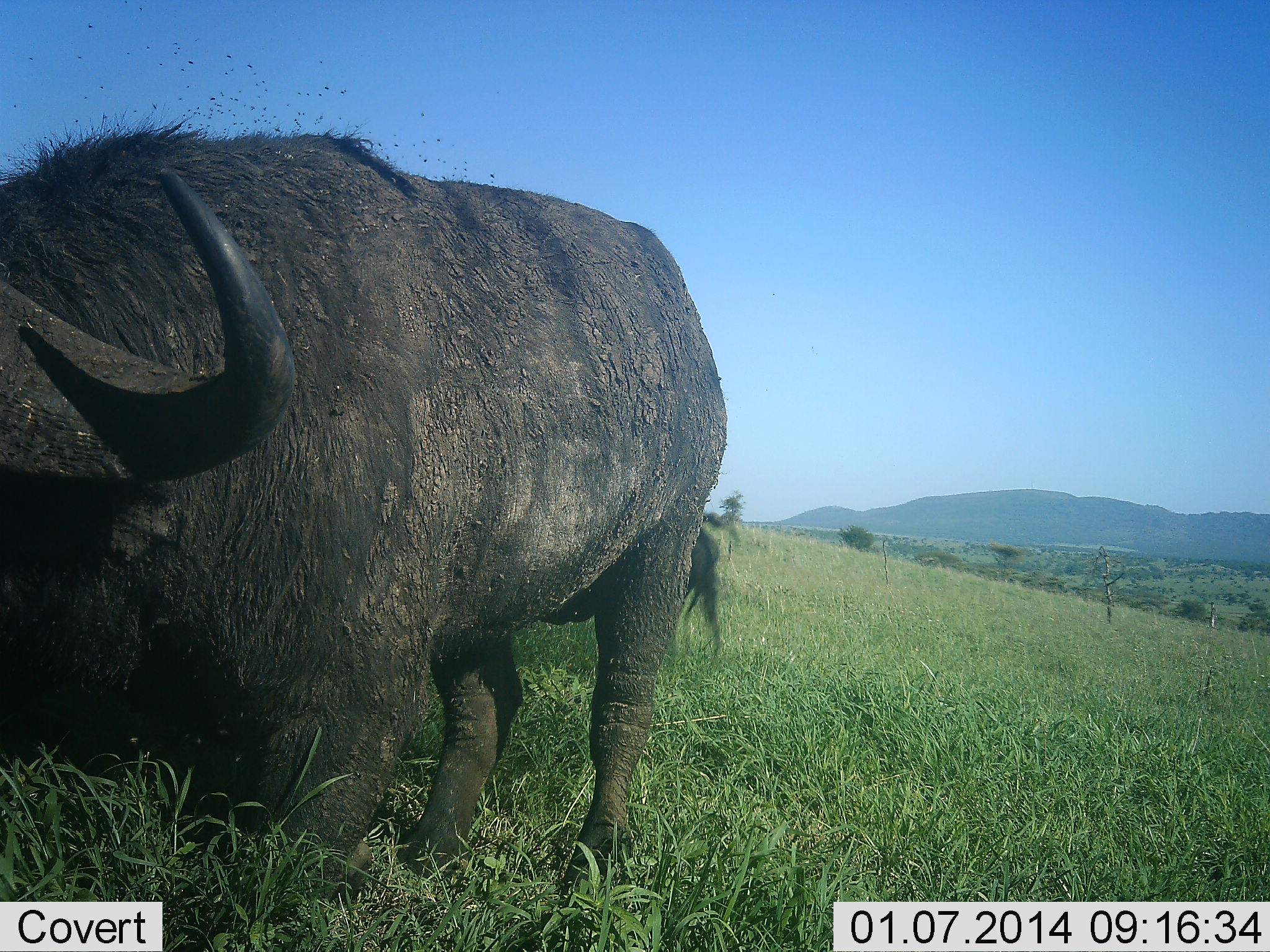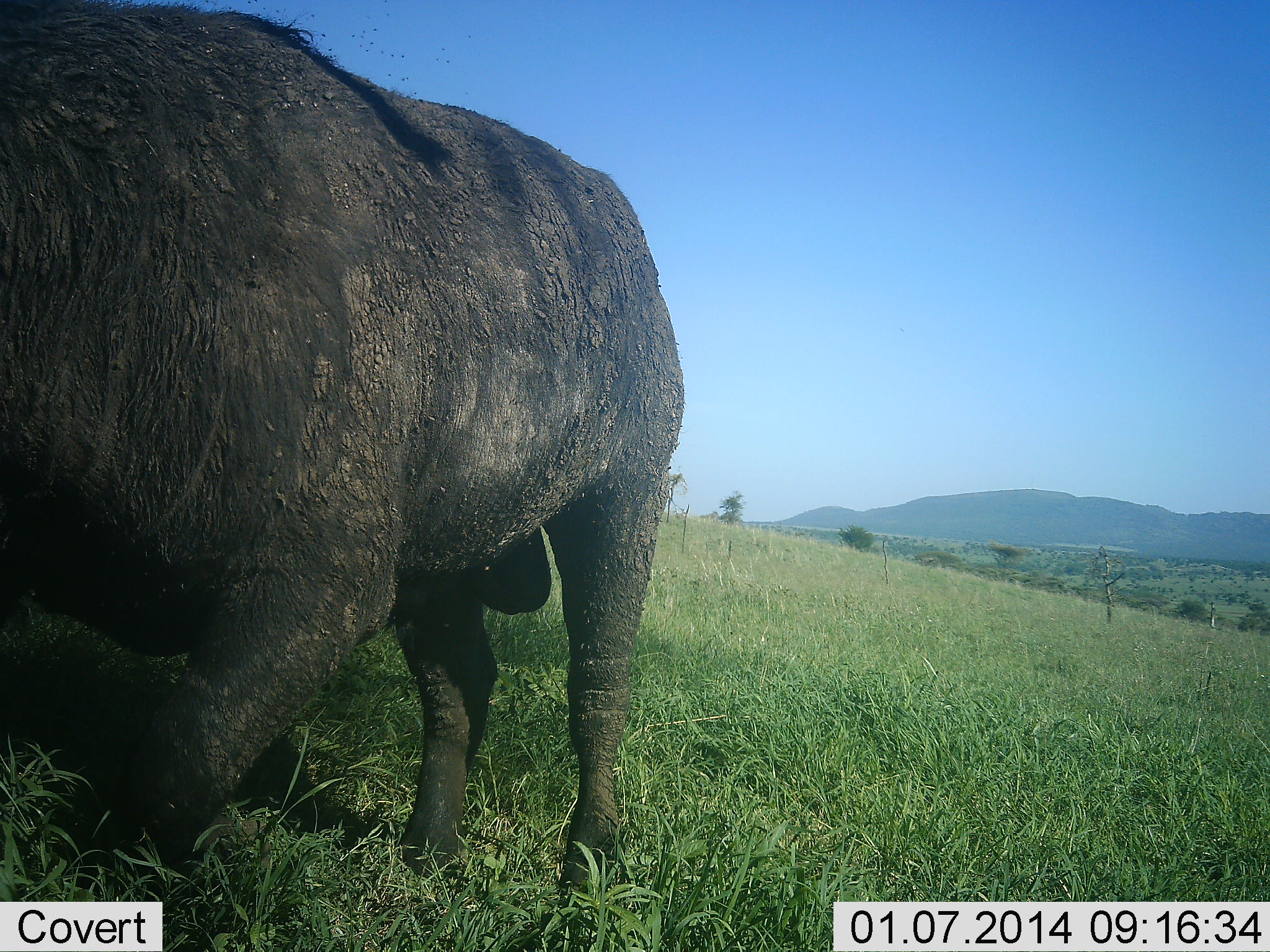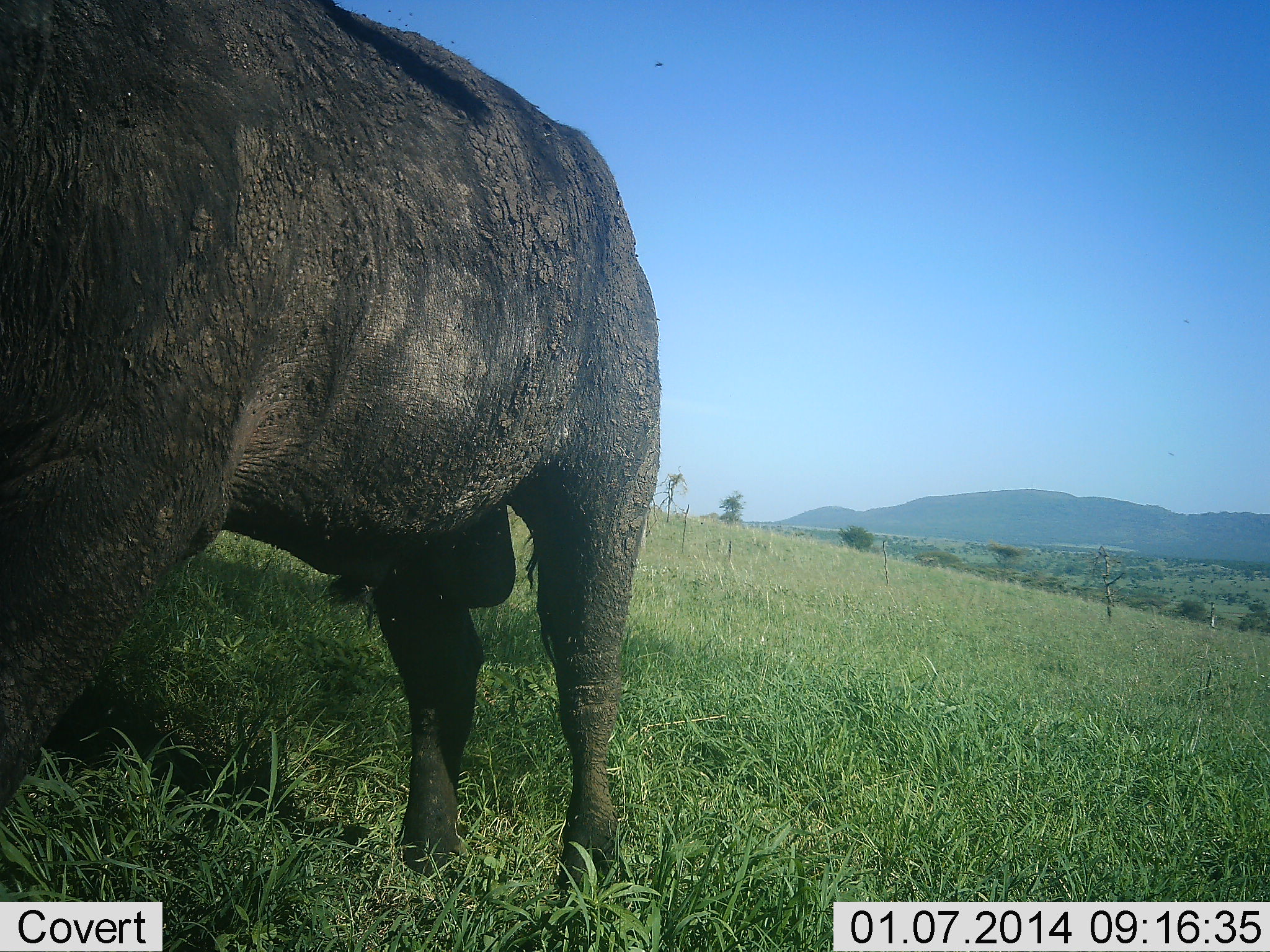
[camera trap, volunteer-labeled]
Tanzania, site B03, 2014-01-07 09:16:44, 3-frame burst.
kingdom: Animalia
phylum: Chordata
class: Mammalia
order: Artiodactyla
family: Bovidae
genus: Syncerus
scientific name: Syncerus caffer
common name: cape buffalo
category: buffalo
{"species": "buffalo (cape buffalo) (Syncerus caffer)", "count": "1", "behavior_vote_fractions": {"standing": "80%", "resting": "0%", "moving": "30%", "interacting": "0%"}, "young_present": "0%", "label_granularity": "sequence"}